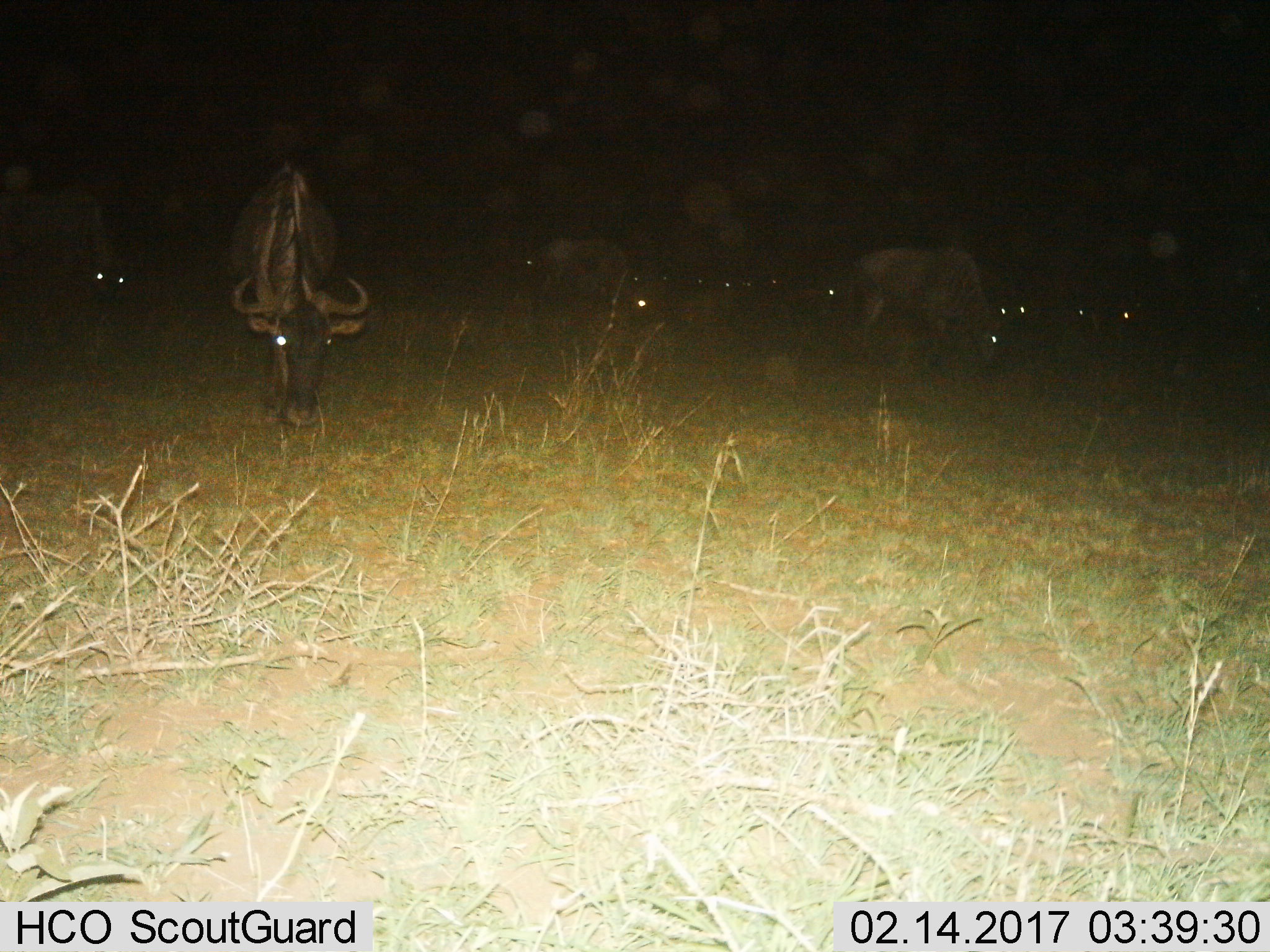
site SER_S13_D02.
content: unidentified animal